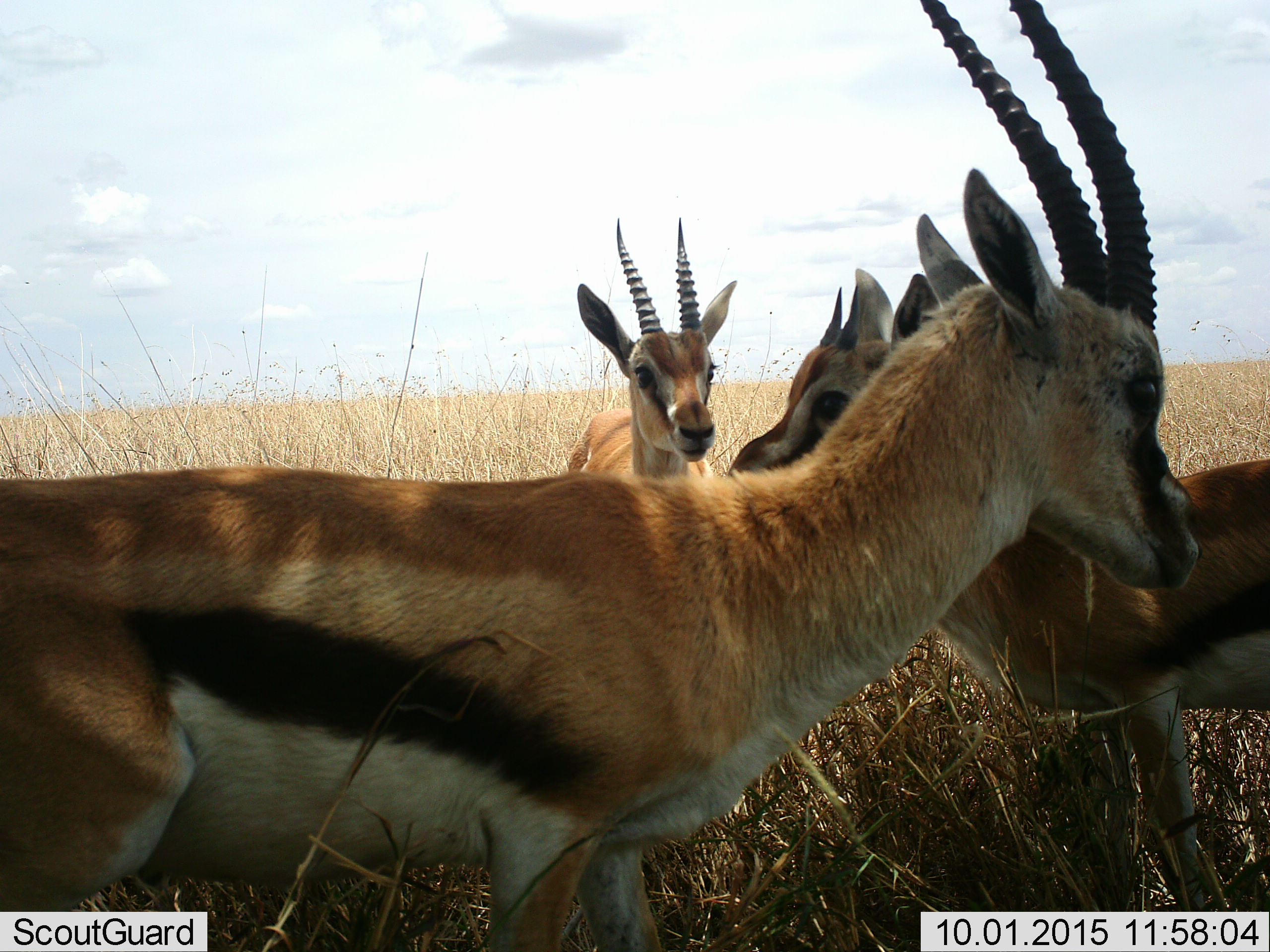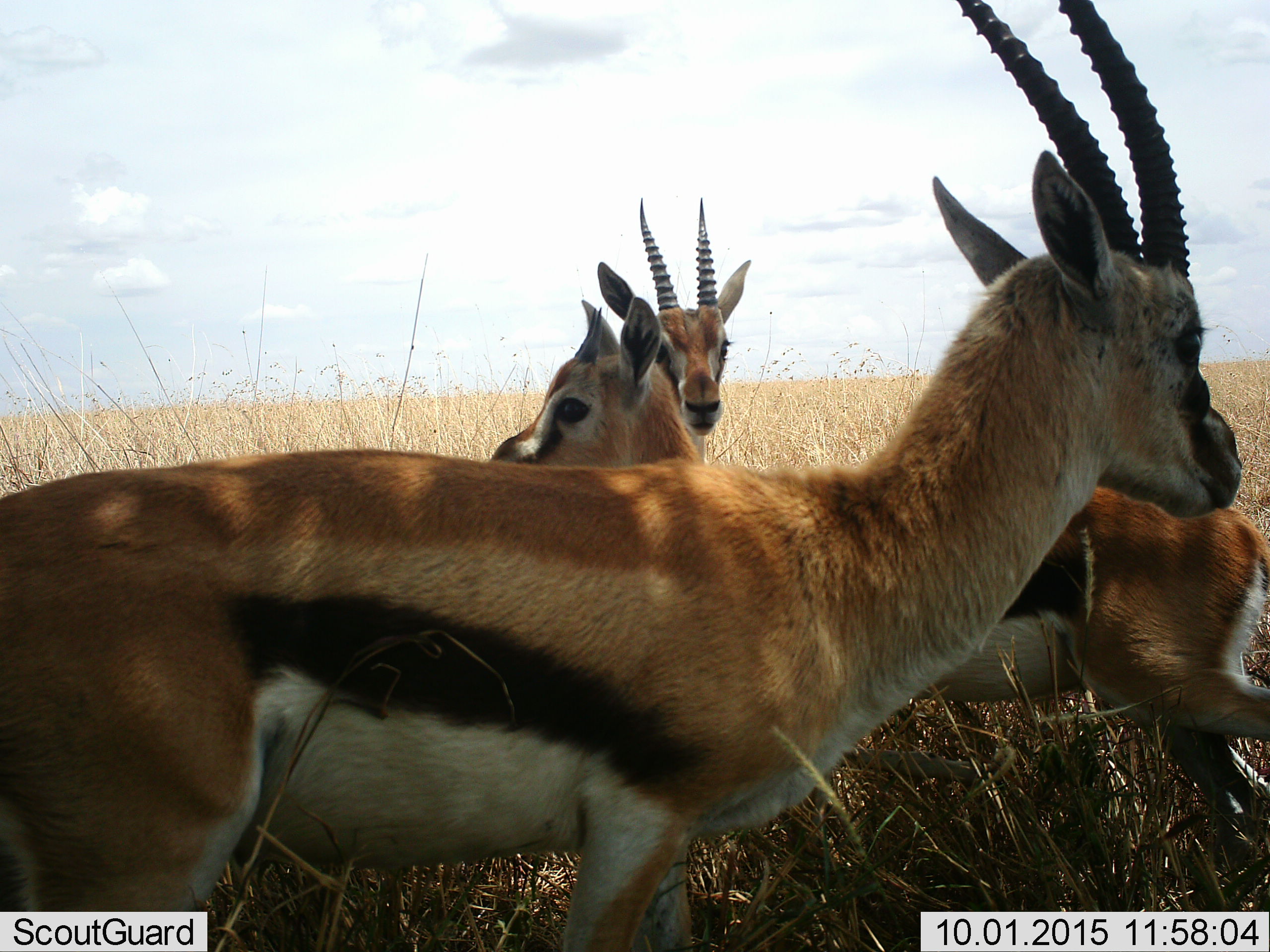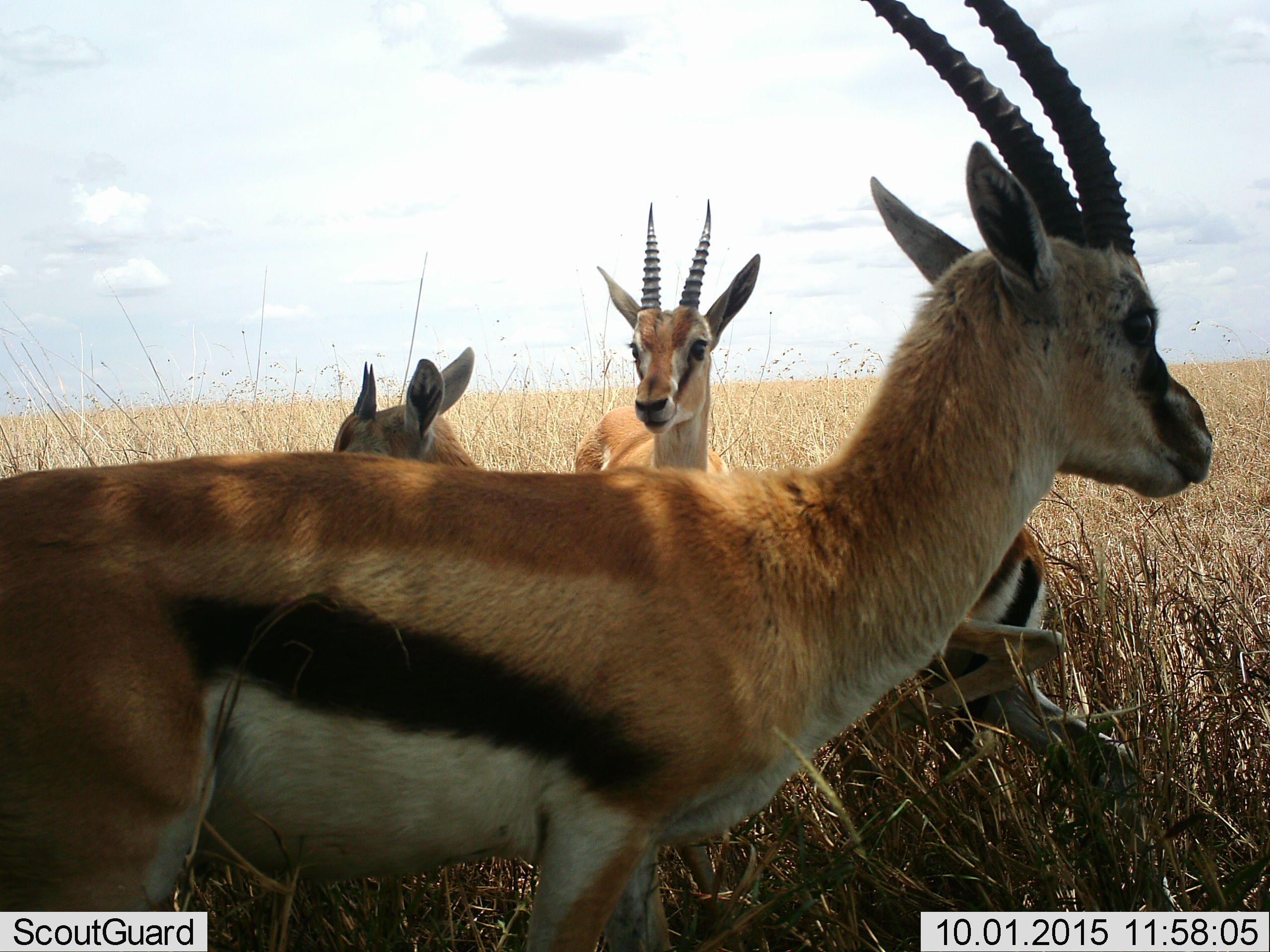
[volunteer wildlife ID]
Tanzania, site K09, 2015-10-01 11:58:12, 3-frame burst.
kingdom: Animalia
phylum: Chordata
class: Mammalia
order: Artiodactyla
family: Bovidae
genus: Eudorcas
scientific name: Eudorcas thomsonii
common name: thomson's gazelle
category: gazellethomsons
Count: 3.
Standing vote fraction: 75%.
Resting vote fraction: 0%.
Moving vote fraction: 38%.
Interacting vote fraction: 25%.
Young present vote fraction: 12%.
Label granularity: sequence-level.